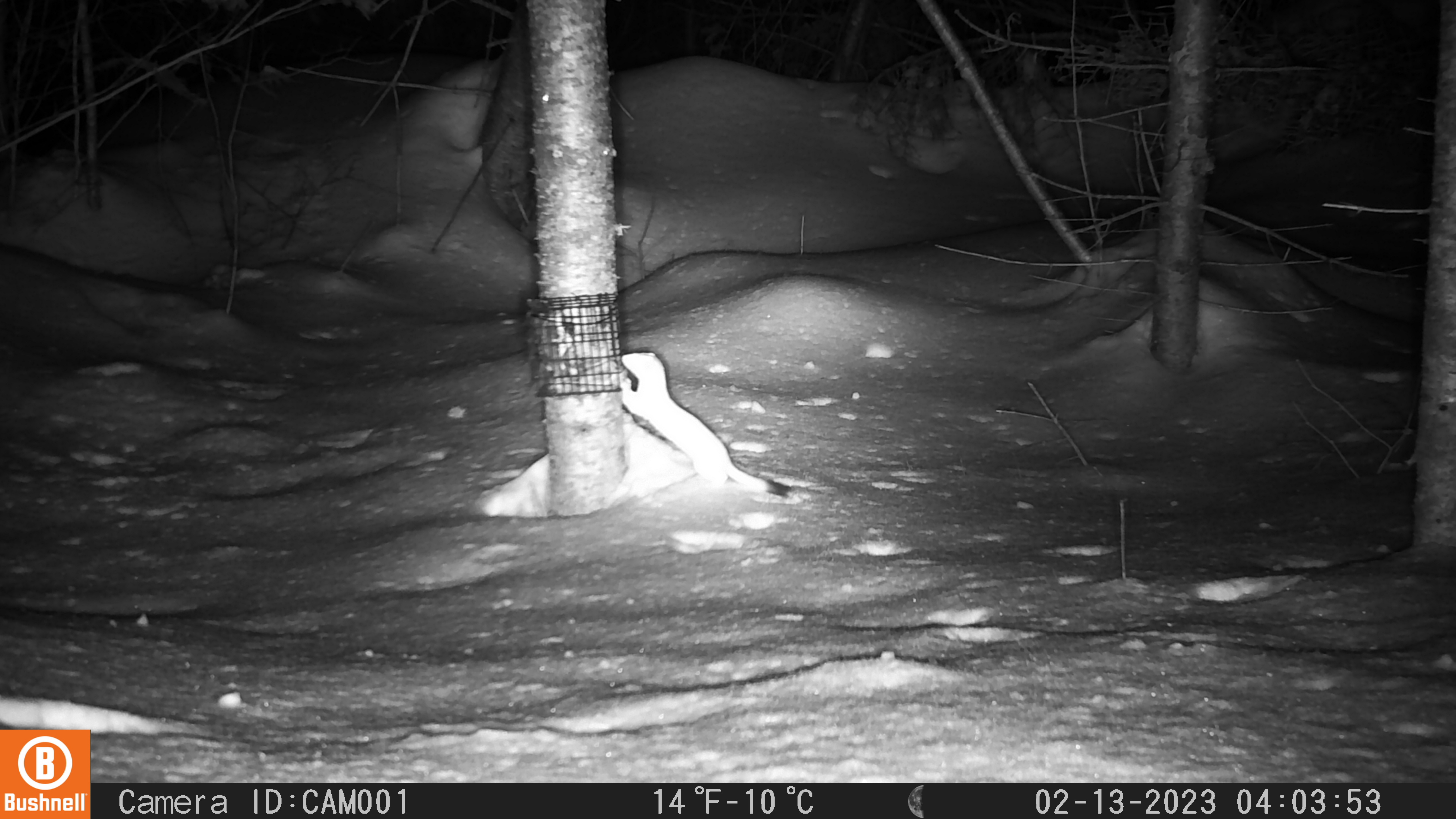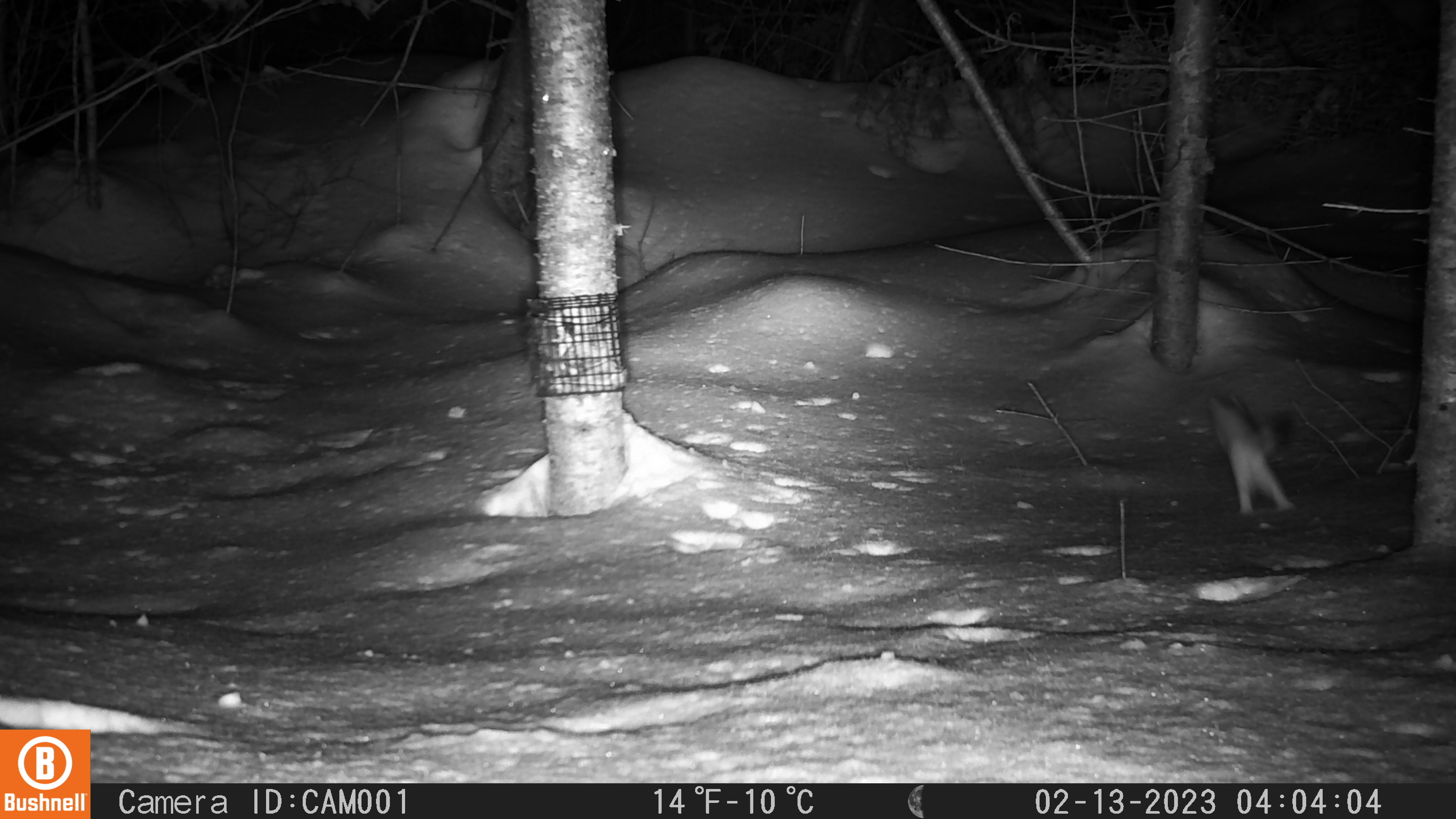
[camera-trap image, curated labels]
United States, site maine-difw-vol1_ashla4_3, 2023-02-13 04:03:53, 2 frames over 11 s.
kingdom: Animalia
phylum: Chordata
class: Mammalia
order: Carnivora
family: Mustelidae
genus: Mustela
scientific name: Mustela richardsonii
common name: short-tailed weasel